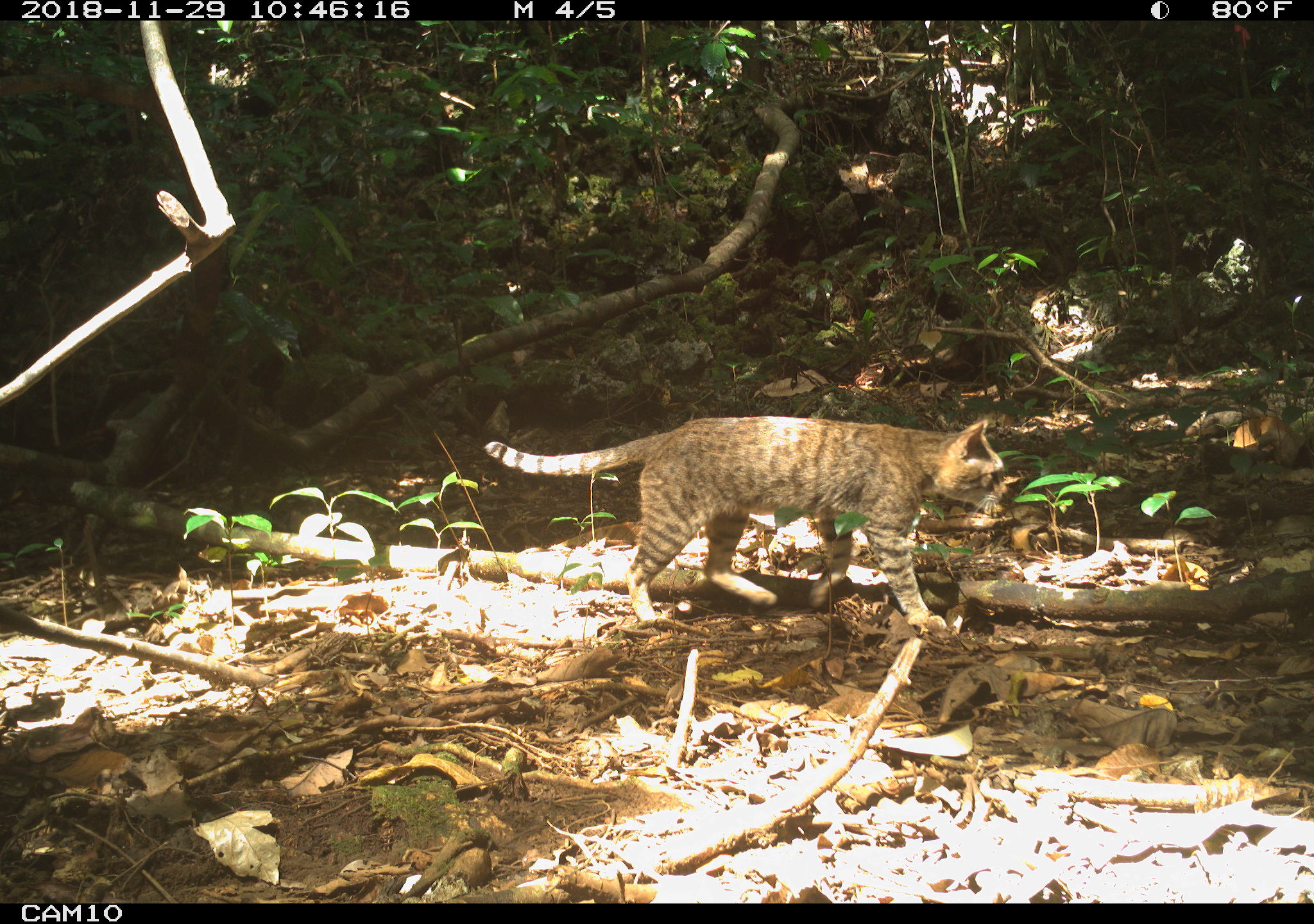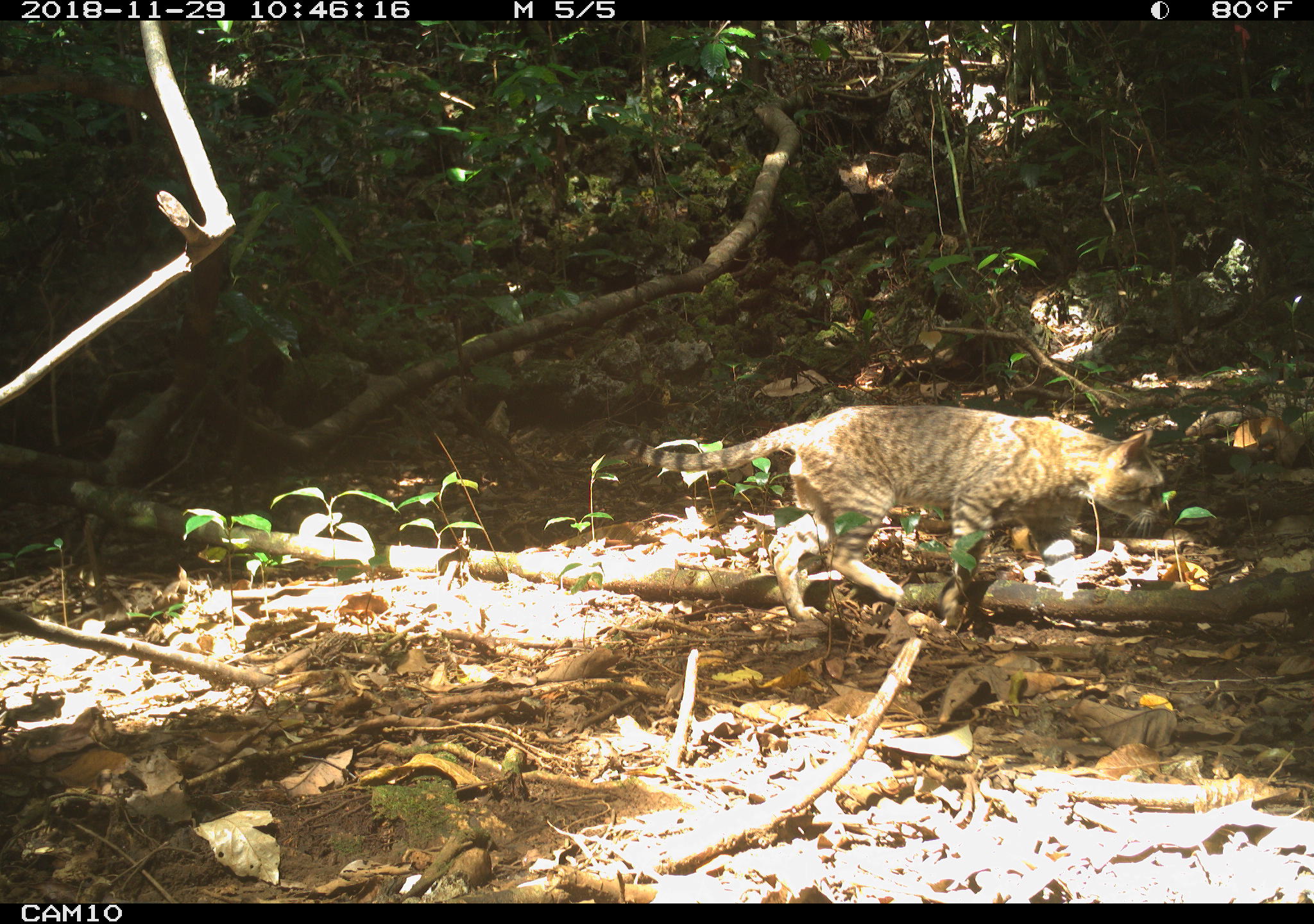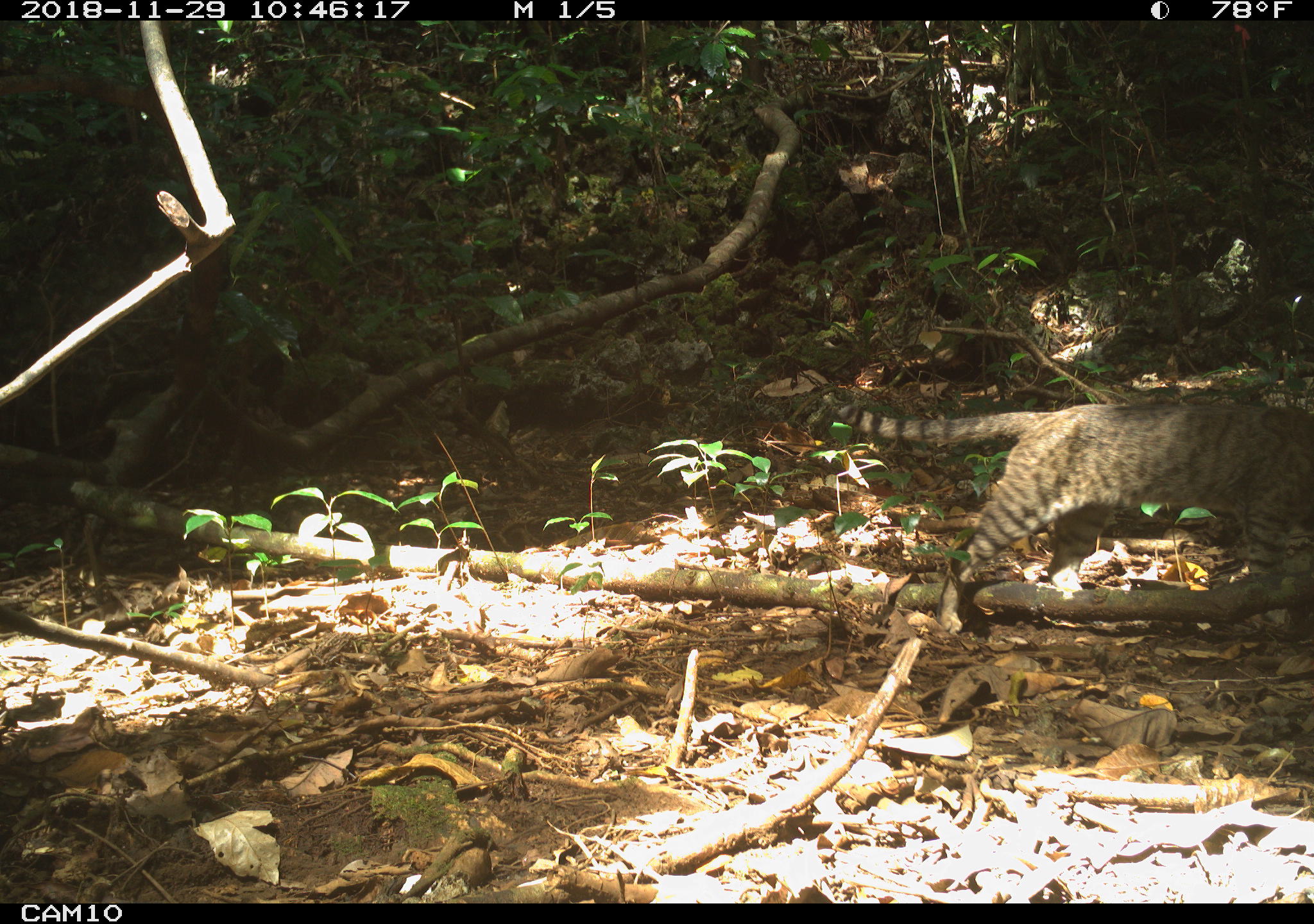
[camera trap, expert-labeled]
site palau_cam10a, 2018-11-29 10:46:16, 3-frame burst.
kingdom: Animalia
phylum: Chordata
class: Mammalia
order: Carnivora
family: Felidae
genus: Felis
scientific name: Felis catus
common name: cat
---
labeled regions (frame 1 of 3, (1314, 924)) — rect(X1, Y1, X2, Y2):
cat: rect(470, 409, 1009, 634)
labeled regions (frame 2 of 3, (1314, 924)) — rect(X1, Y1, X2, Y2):
cat: rect(758, 400, 1170, 635)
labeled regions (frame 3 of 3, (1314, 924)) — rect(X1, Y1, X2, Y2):
cat: rect(839, 394, 1314, 612)